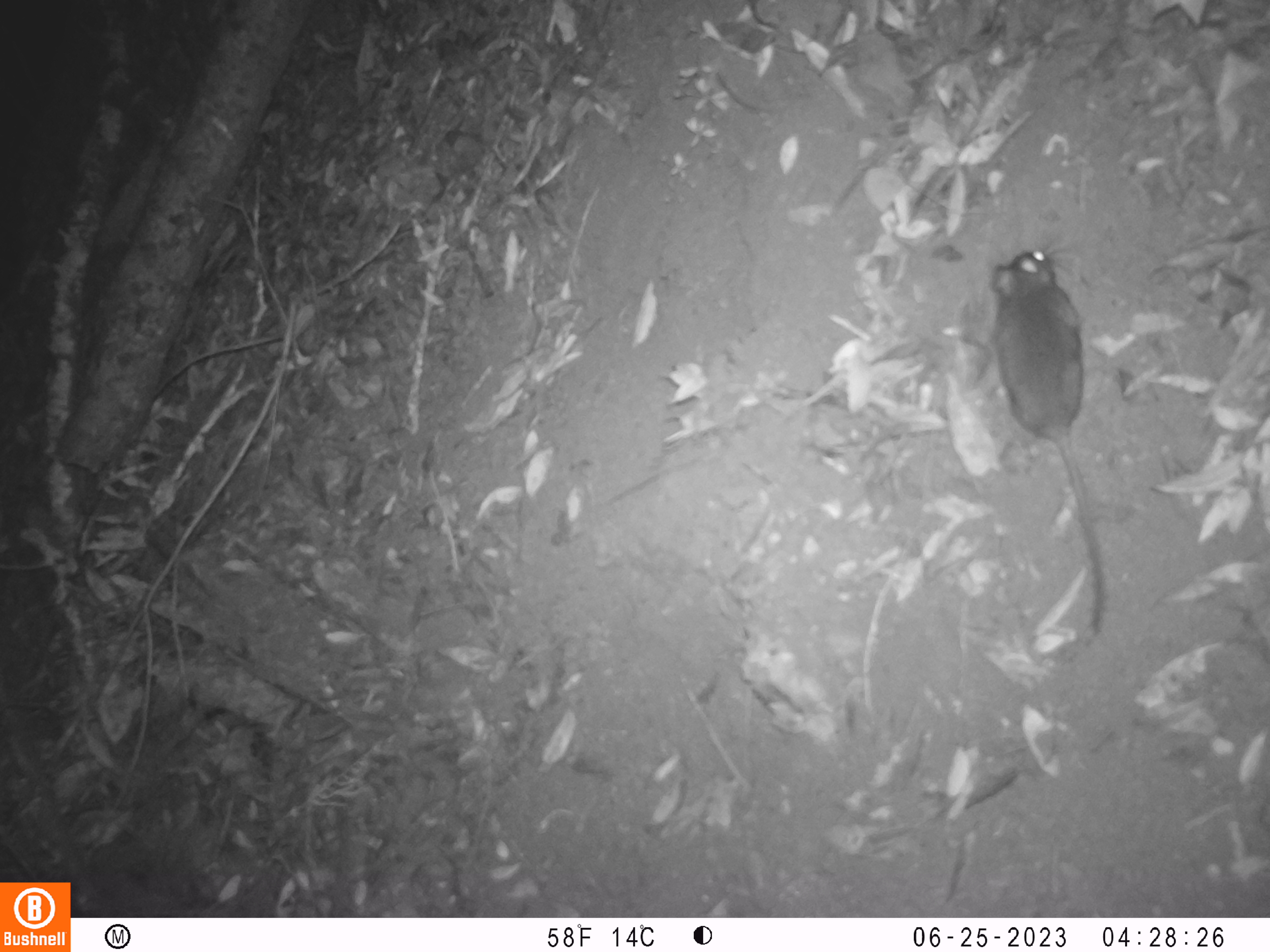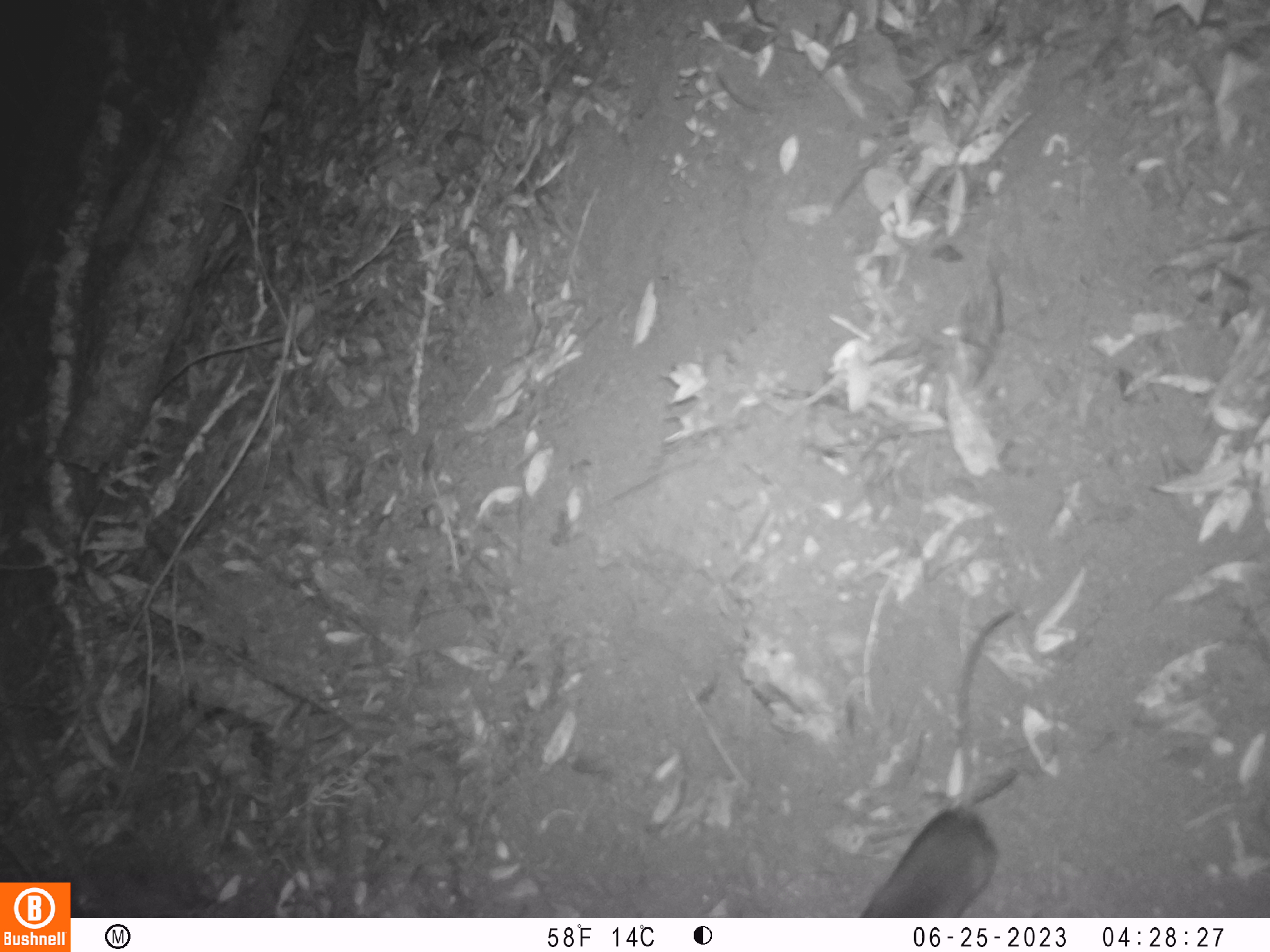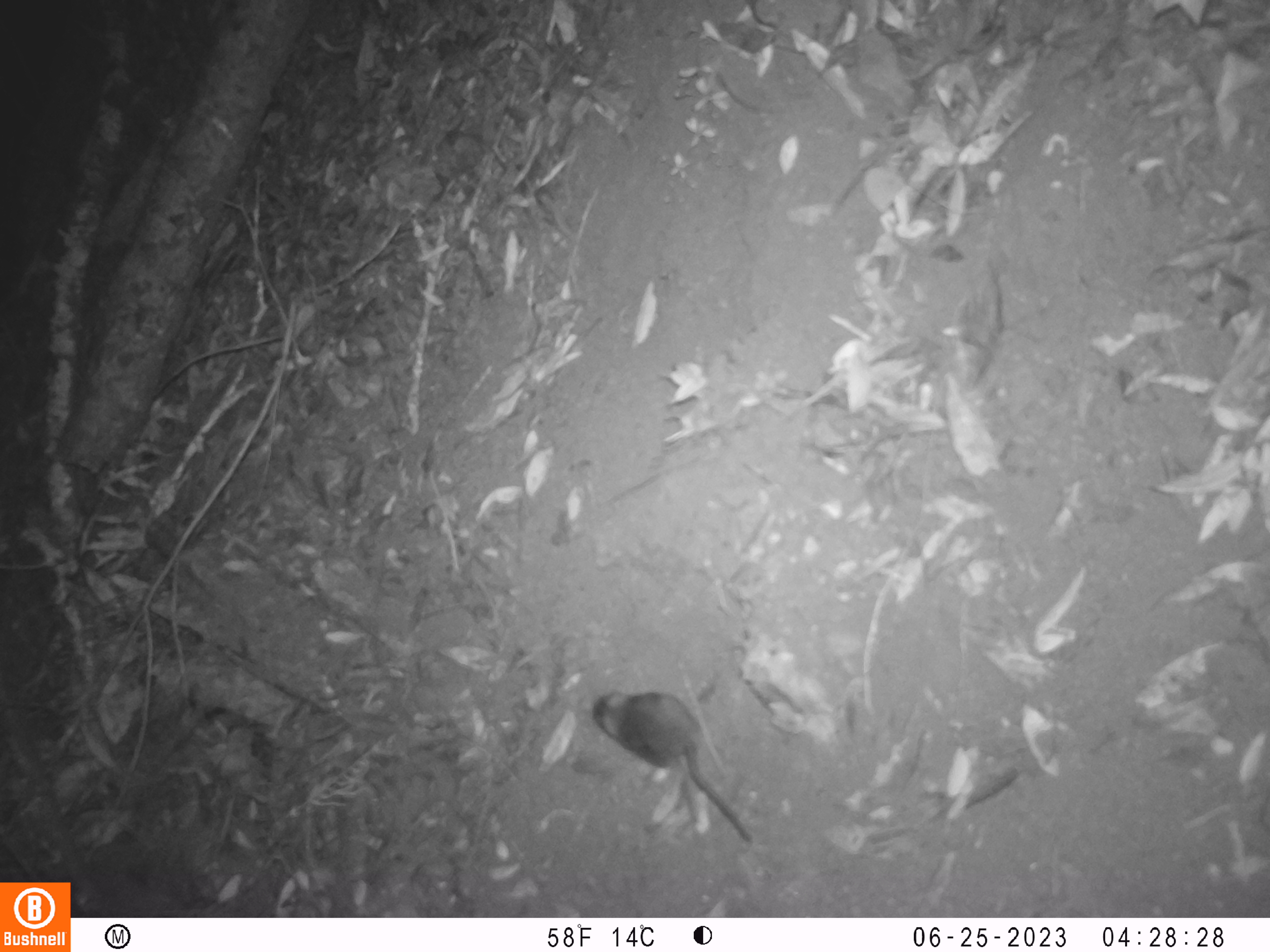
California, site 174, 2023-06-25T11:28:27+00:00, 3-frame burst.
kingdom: Animalia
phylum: Chordata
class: Mammalia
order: Rodentia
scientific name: Rodentia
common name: mouse or rat